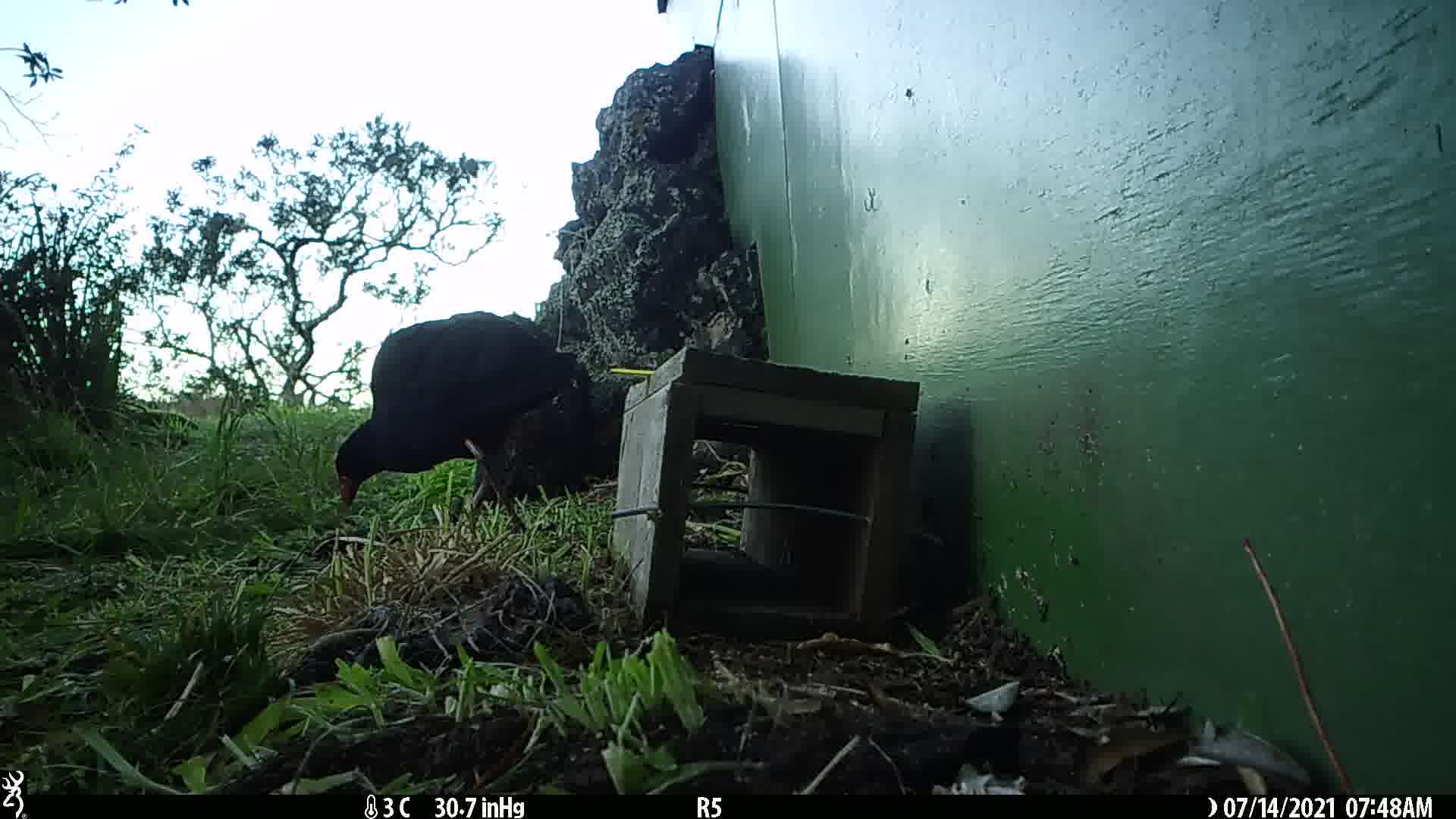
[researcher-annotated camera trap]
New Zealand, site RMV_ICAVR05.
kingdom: Animalia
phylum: Chordata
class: Aves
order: Gruiformes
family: Rallidae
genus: Porphyrio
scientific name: Porphyrio melanotus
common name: australasian swamphen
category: pukeko